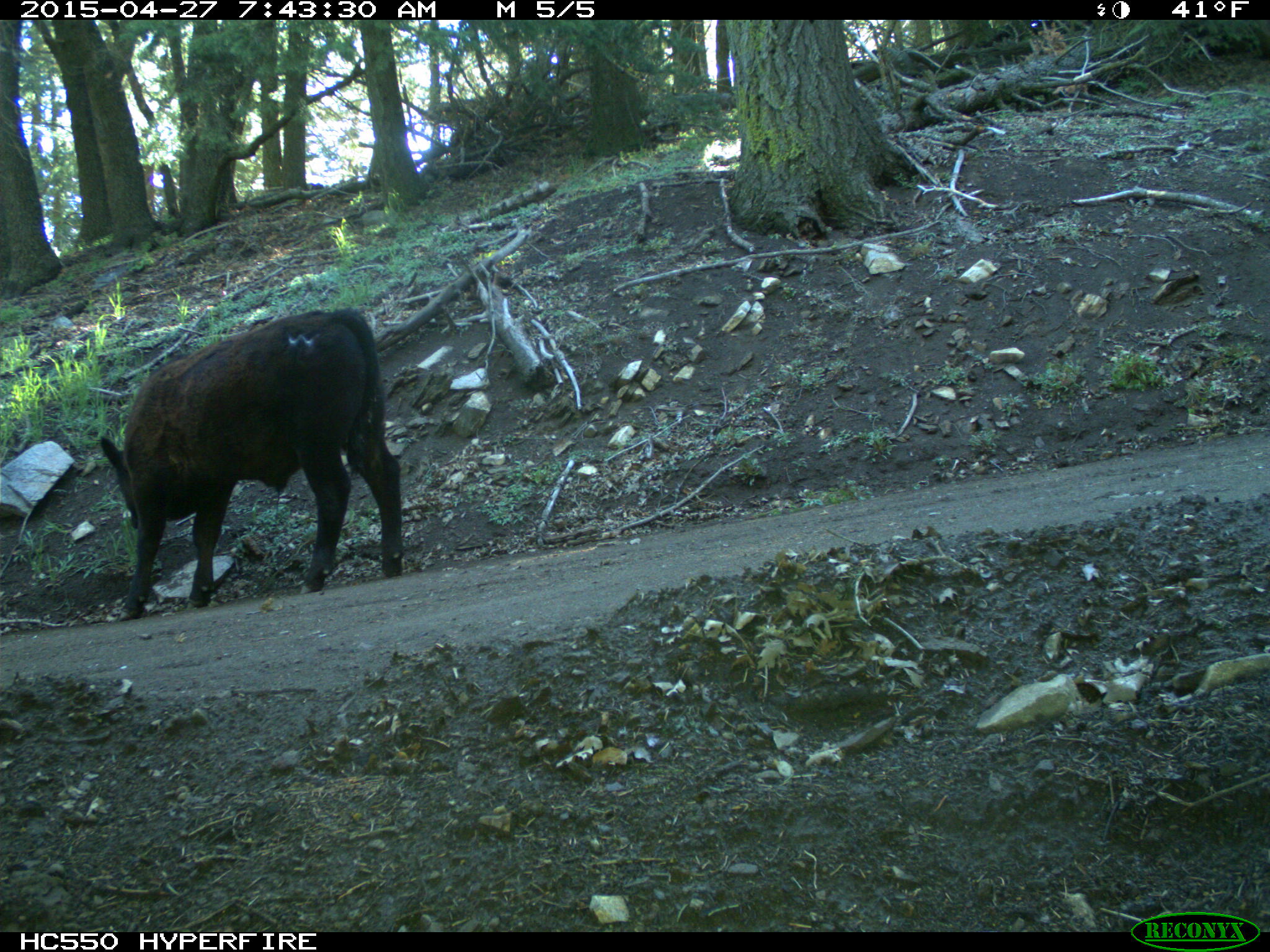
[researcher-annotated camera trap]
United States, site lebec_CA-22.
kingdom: Animalia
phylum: Chordata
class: Mammalia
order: Artiodactyla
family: Bovidae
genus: Bos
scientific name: Bos taurus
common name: domestic cow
Bos taurus (domestic cow).